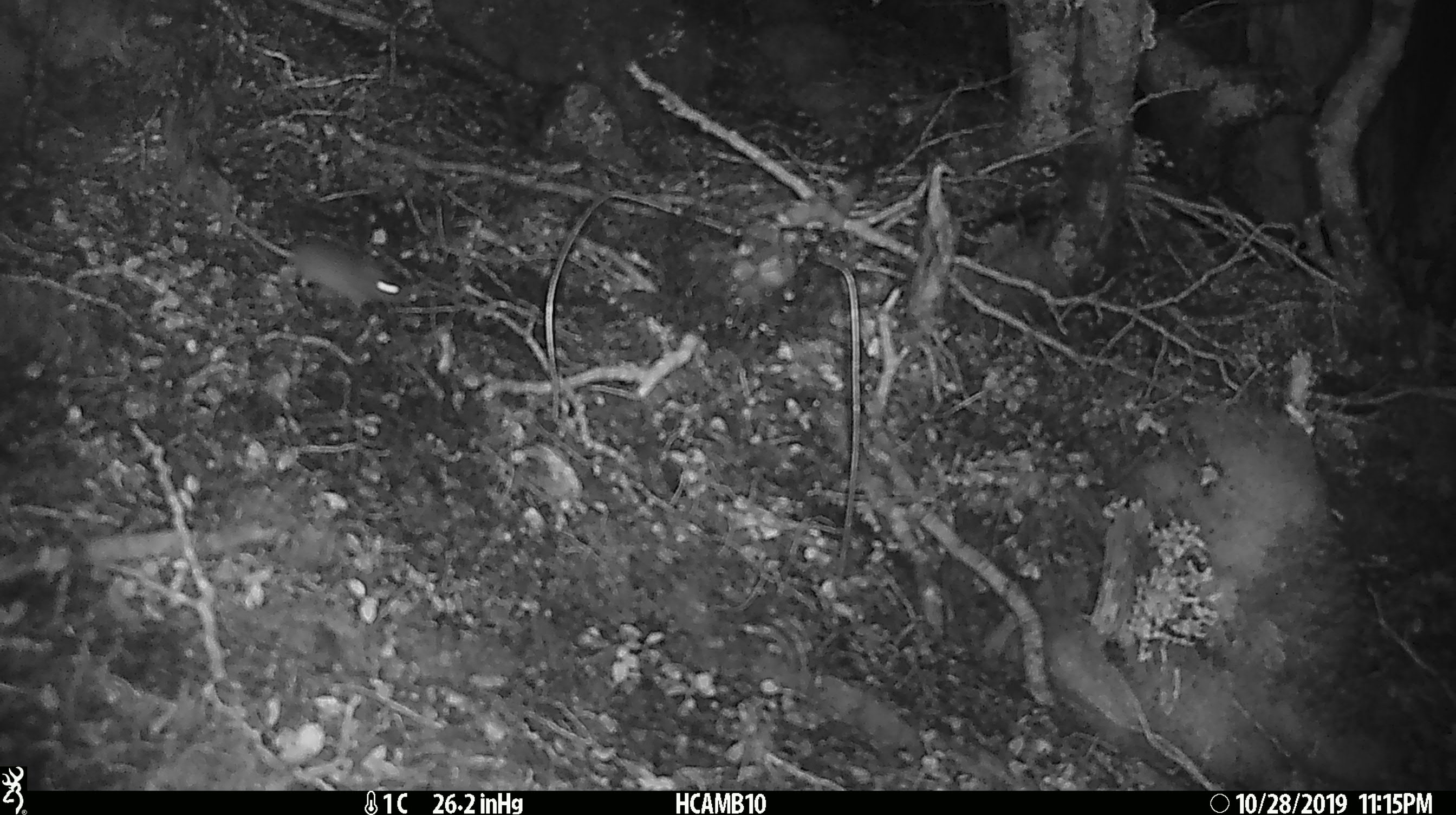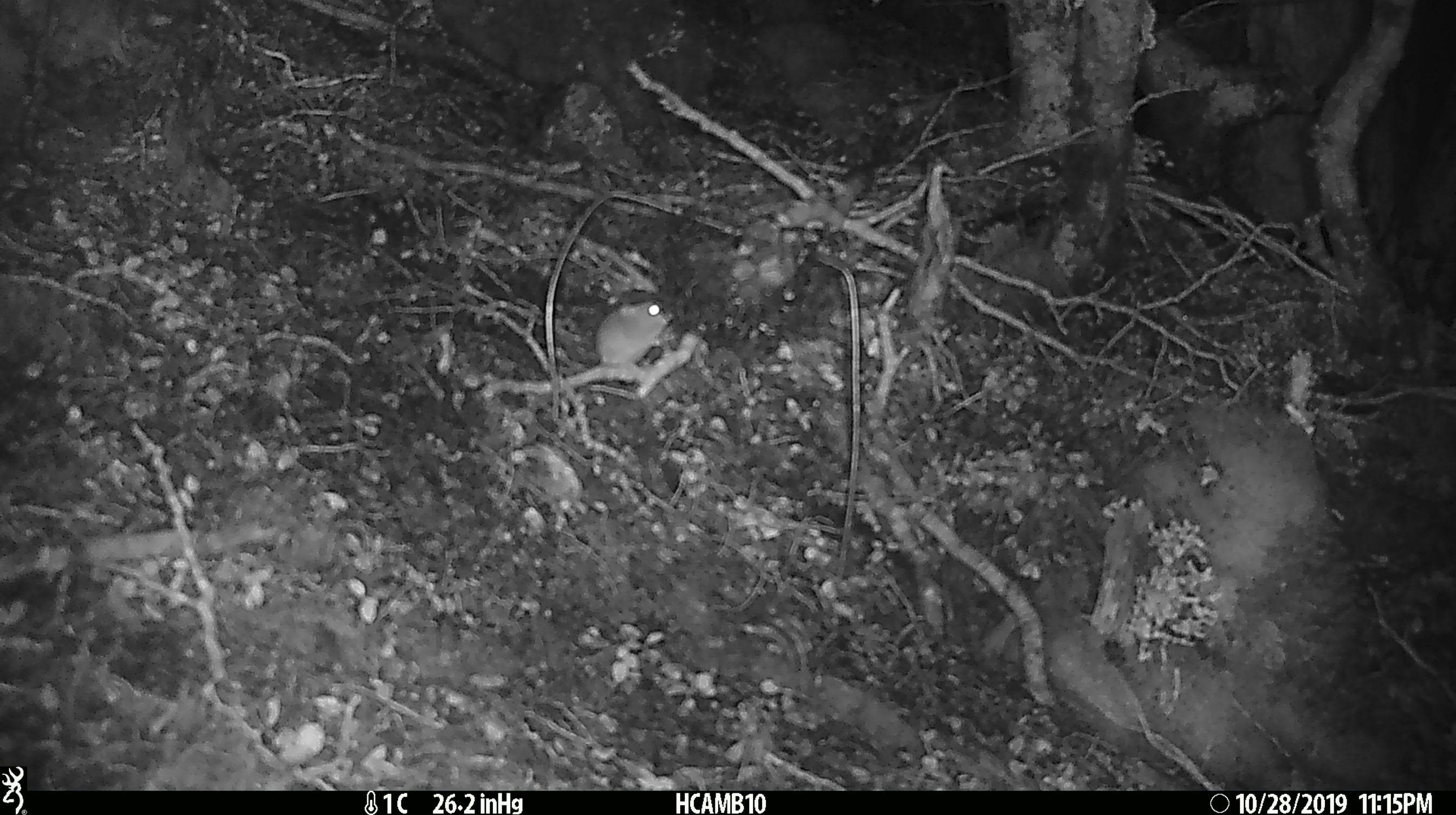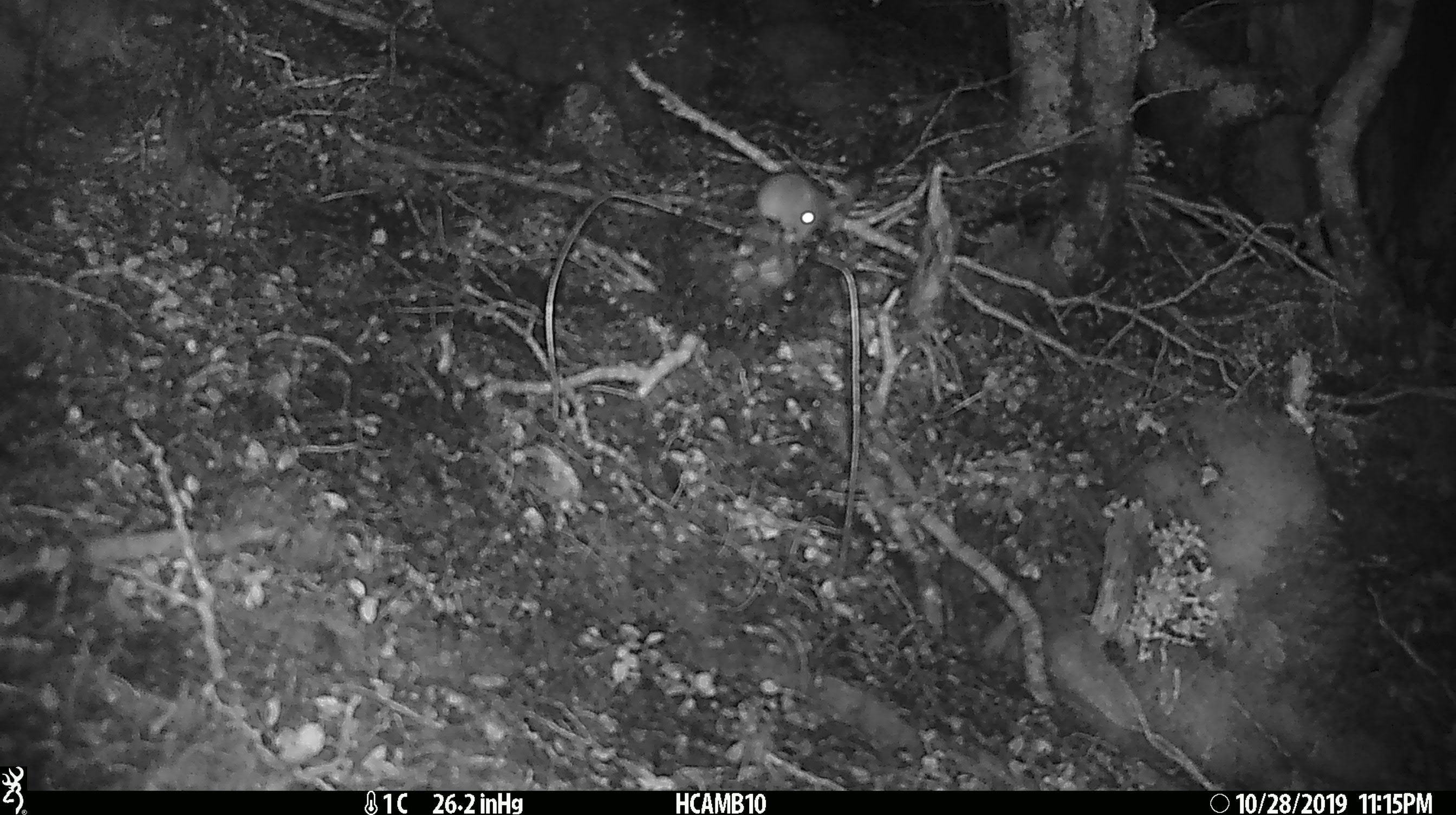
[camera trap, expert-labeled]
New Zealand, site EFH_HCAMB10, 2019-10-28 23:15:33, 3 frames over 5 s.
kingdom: Animalia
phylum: Chordata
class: Mammalia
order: Rodentia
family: Muridae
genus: Mus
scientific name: Mus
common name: mouse